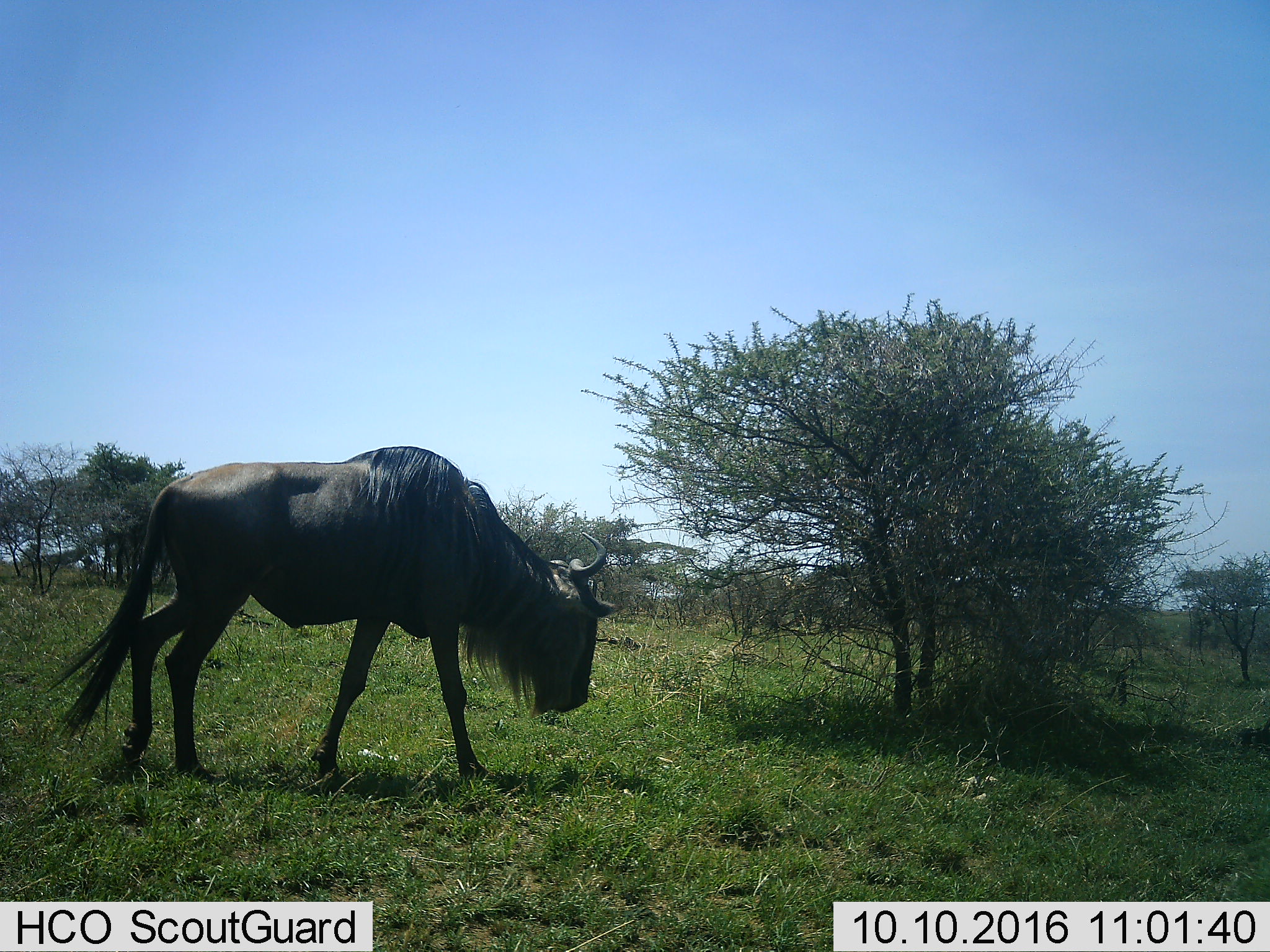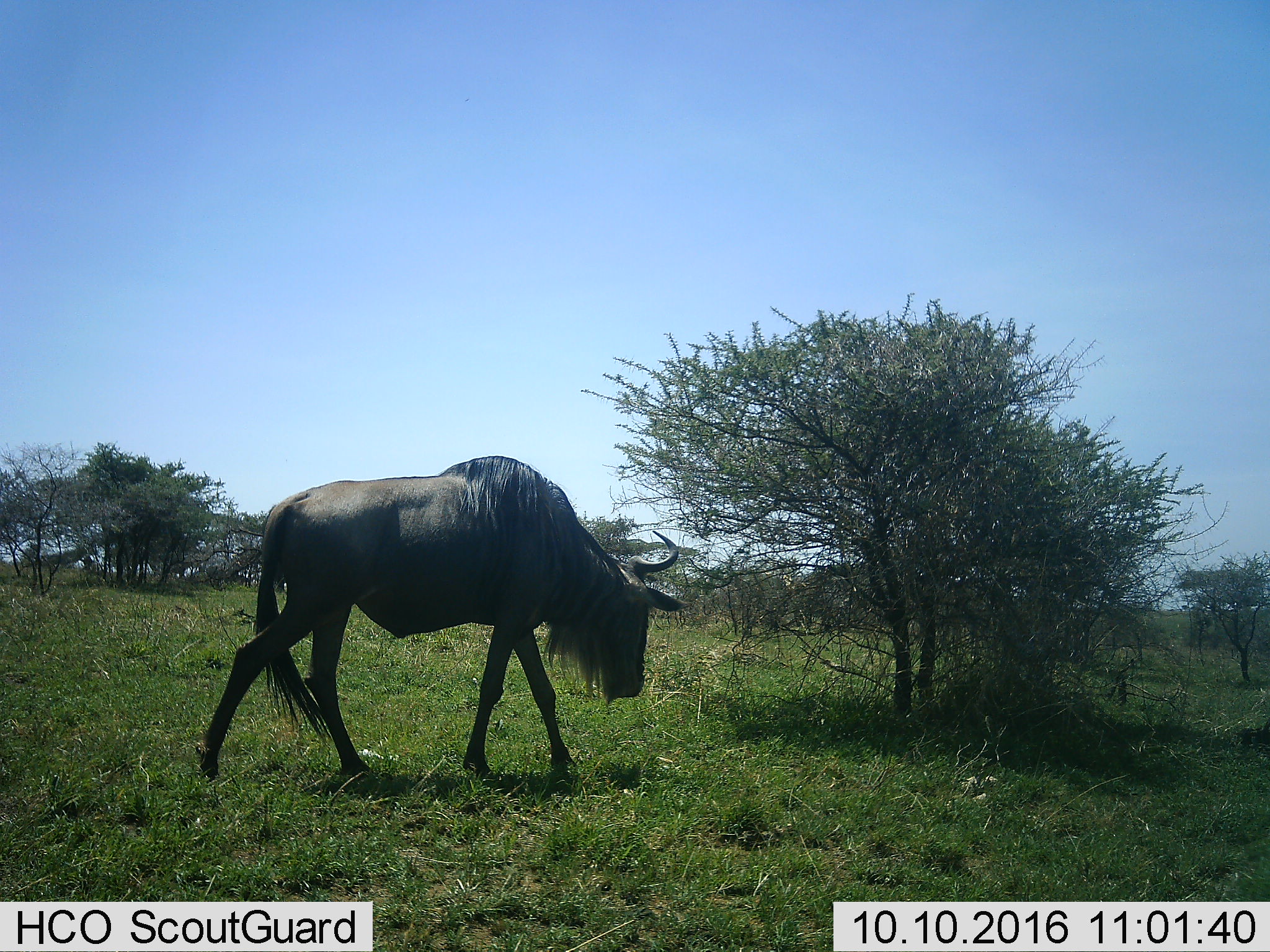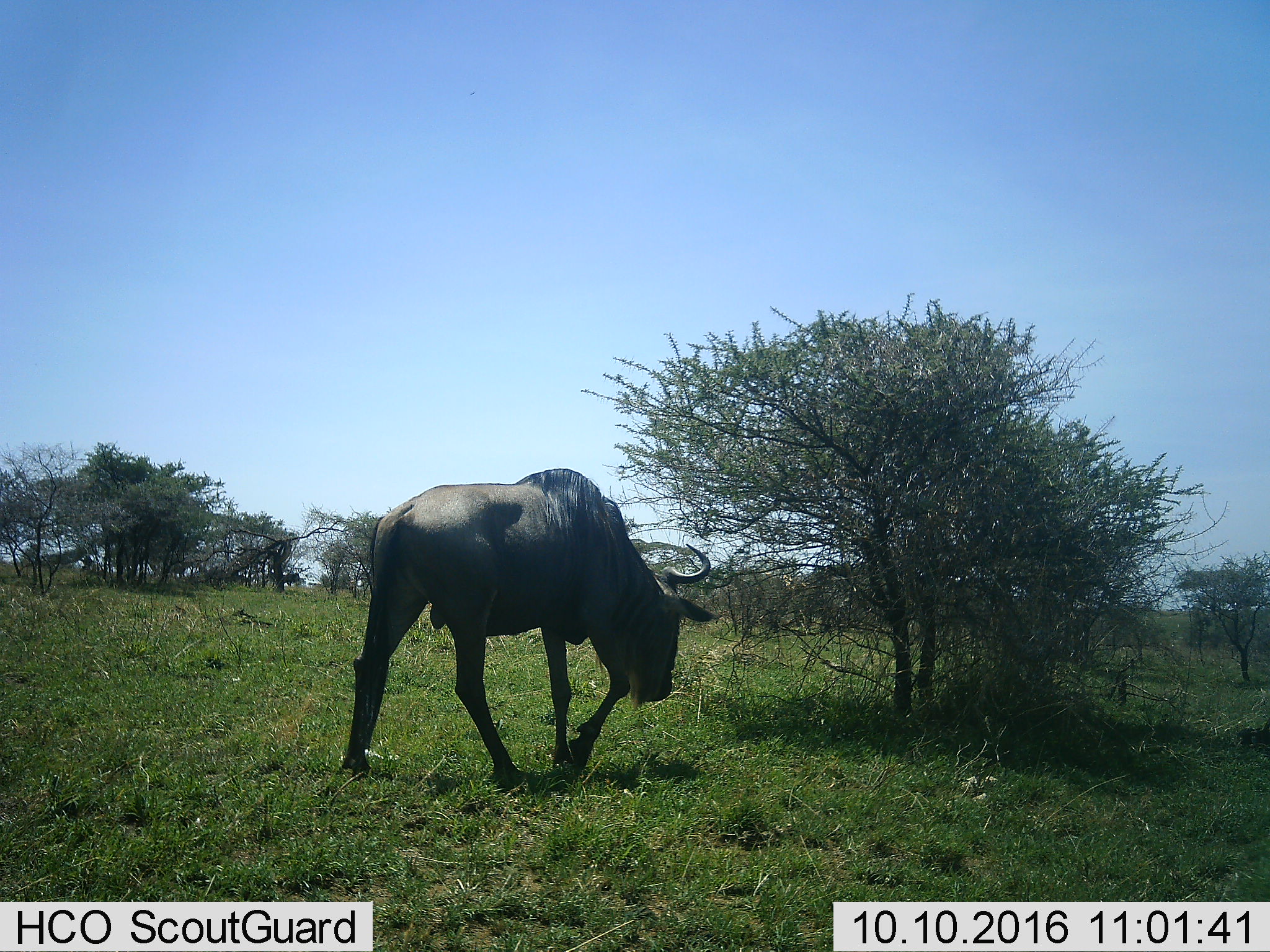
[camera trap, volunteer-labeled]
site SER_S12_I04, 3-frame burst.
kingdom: Animalia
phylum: Chordata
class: Mammalia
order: Artiodactyla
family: Bovidae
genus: Connochaetes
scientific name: Connochaetes taurinus taurinus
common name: blue wildebeest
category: wildebeestblue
Wildebeestblue (blue wildebeest) (Connochaetes taurinus taurinus), count 1. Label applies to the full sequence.